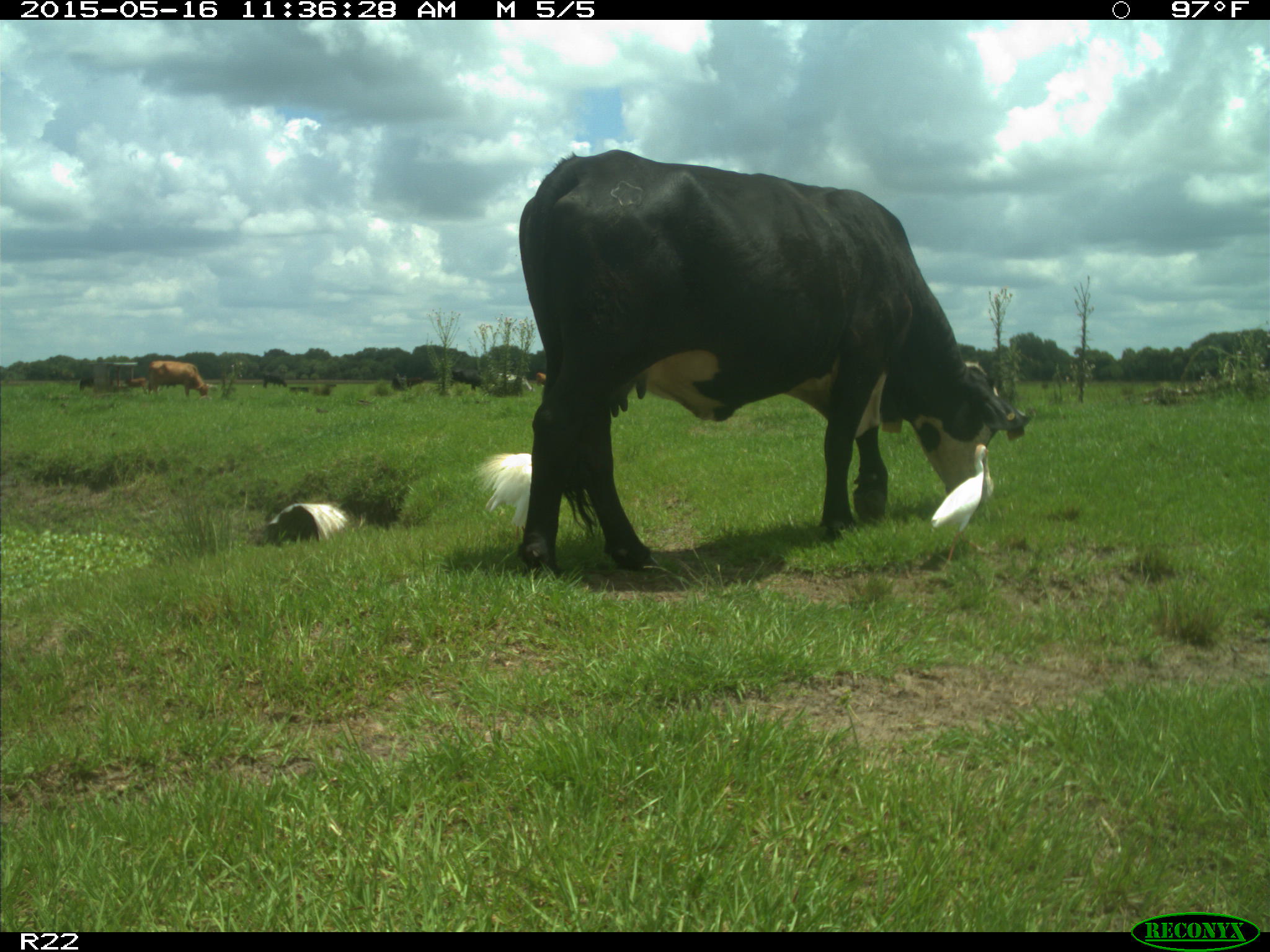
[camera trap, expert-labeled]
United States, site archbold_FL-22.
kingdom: Animalia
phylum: Chordata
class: Mammalia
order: Artiodactyla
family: Bovidae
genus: Bos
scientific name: Bos taurus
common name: domestic cow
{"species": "Bos taurus (domestic cow)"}